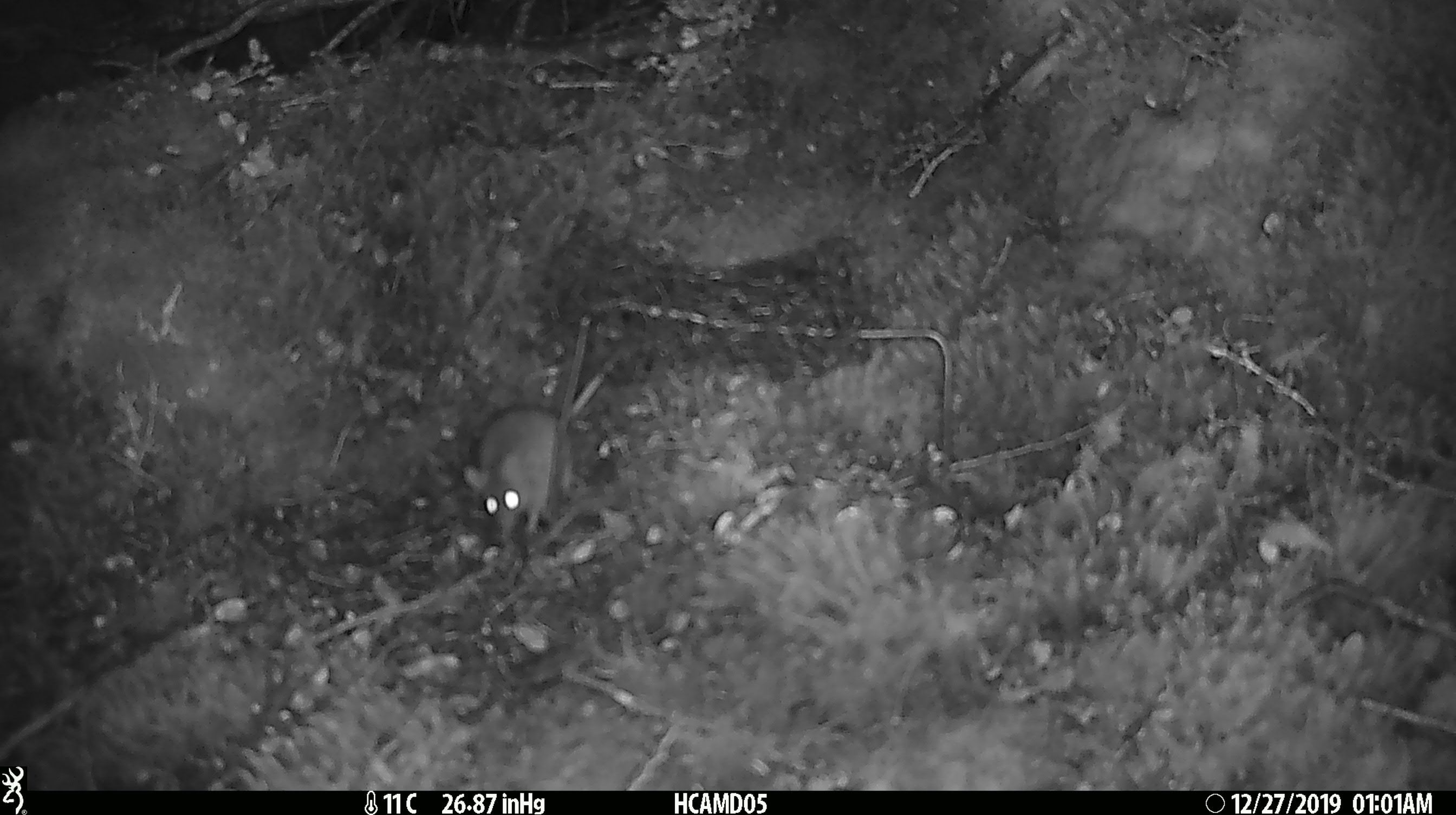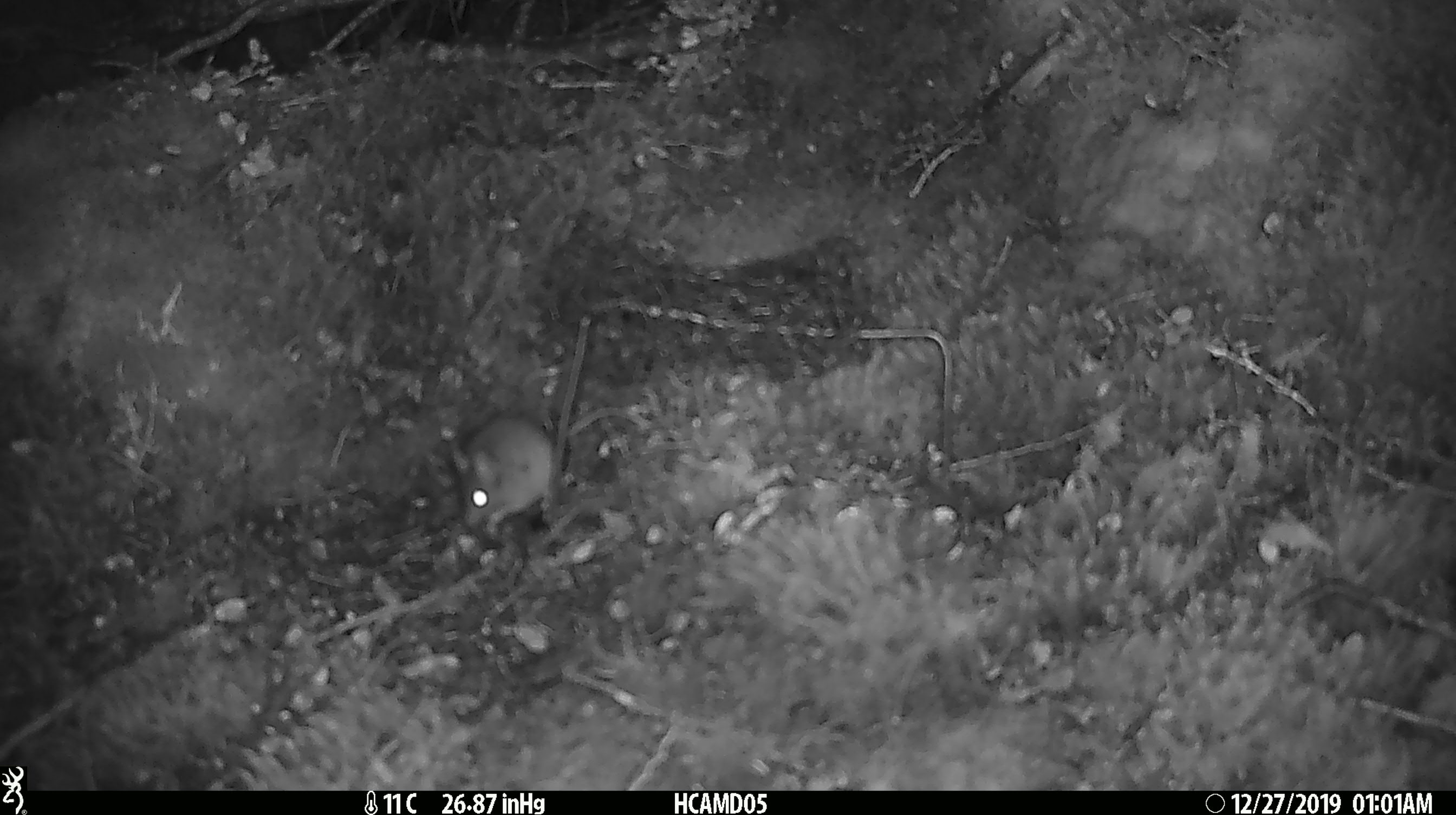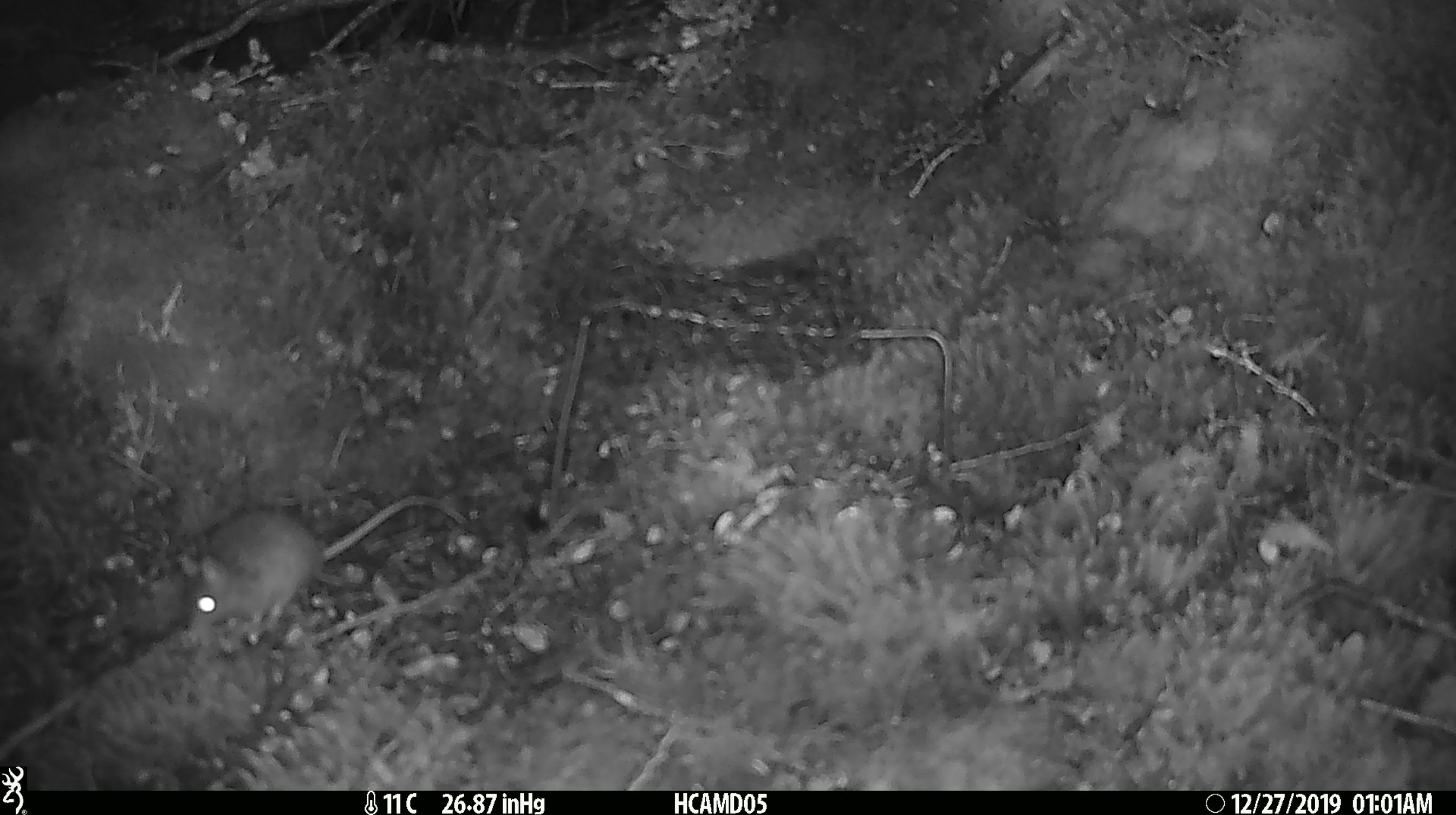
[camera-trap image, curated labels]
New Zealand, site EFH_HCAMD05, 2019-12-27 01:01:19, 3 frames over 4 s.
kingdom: Animalia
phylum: Chordata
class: Mammalia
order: Rodentia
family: Muridae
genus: Mus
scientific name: Mus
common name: mouse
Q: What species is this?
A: Mouse (Mus).